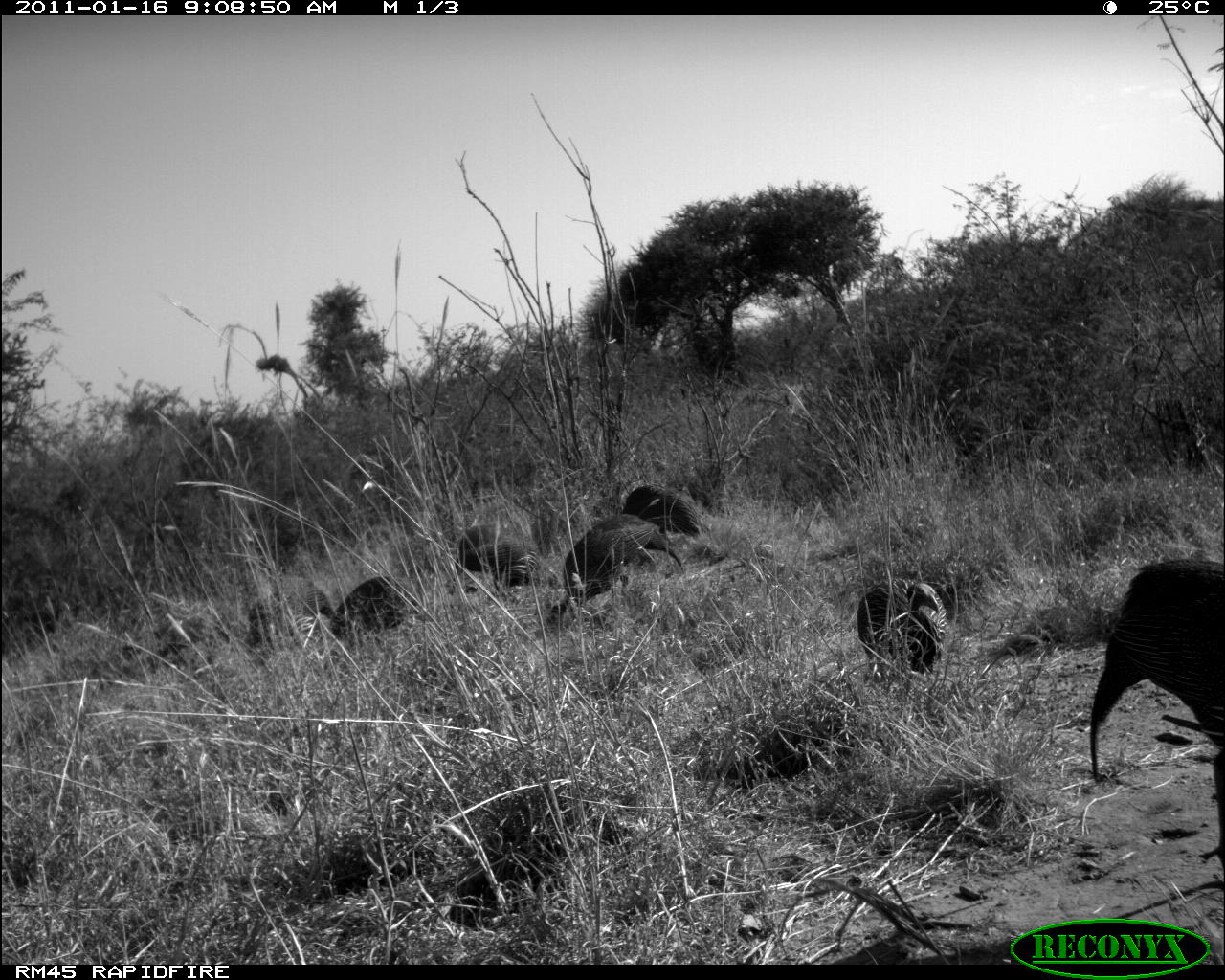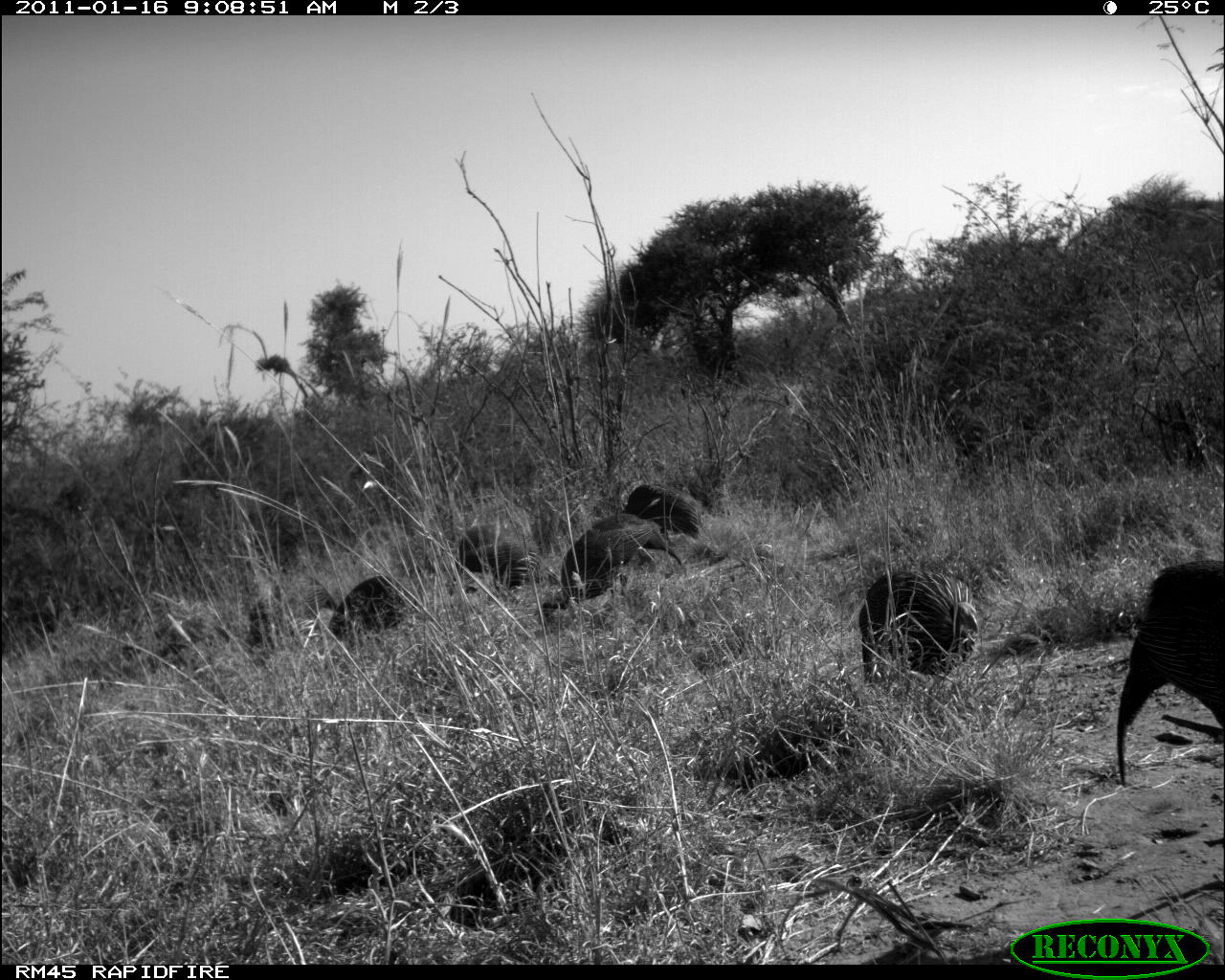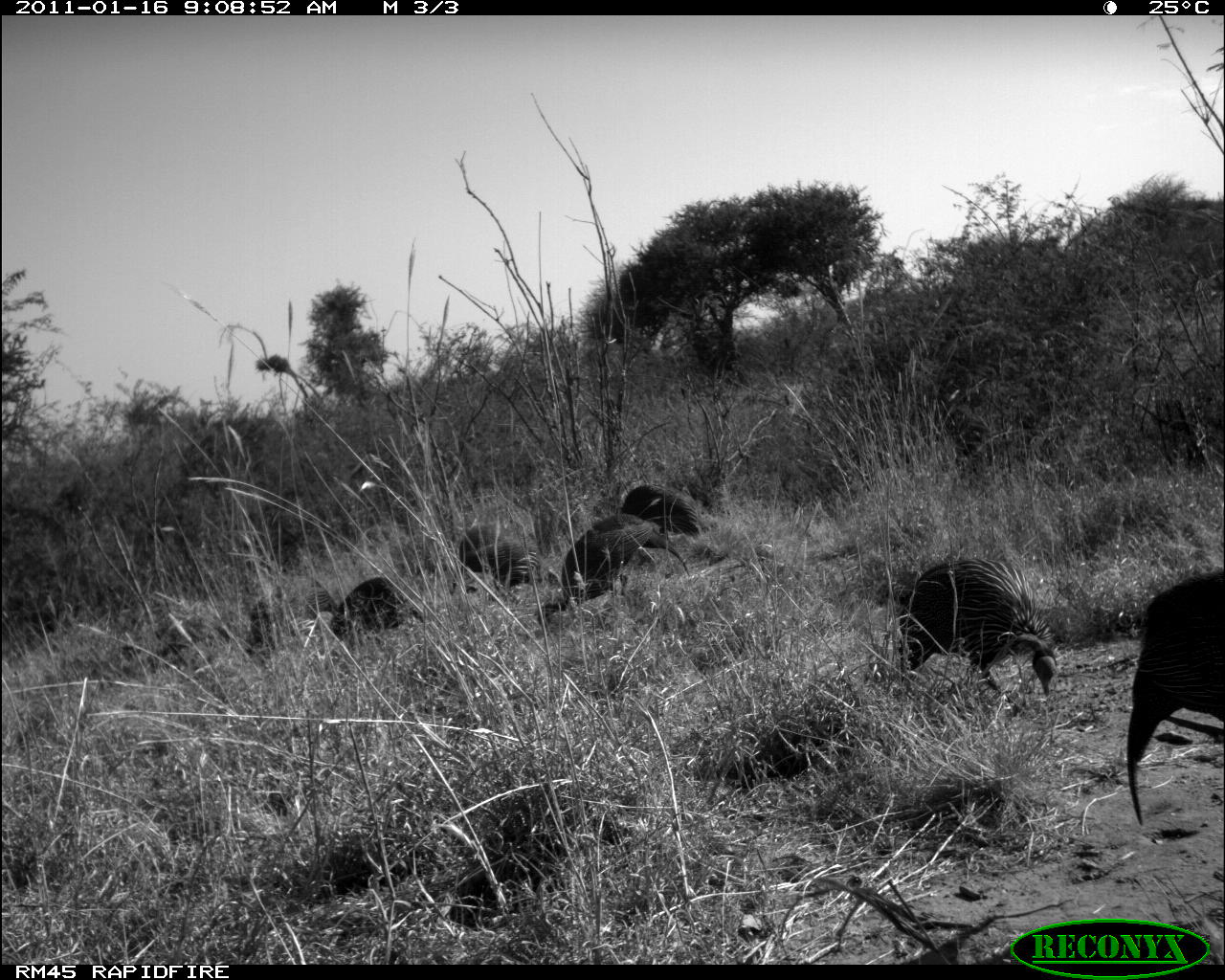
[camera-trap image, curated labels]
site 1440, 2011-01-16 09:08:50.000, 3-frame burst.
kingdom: Animalia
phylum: Chordata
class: Aves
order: Galliformes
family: Numididae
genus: Acryllium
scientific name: Acryllium vulturinum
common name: vulturine guineafowl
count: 6